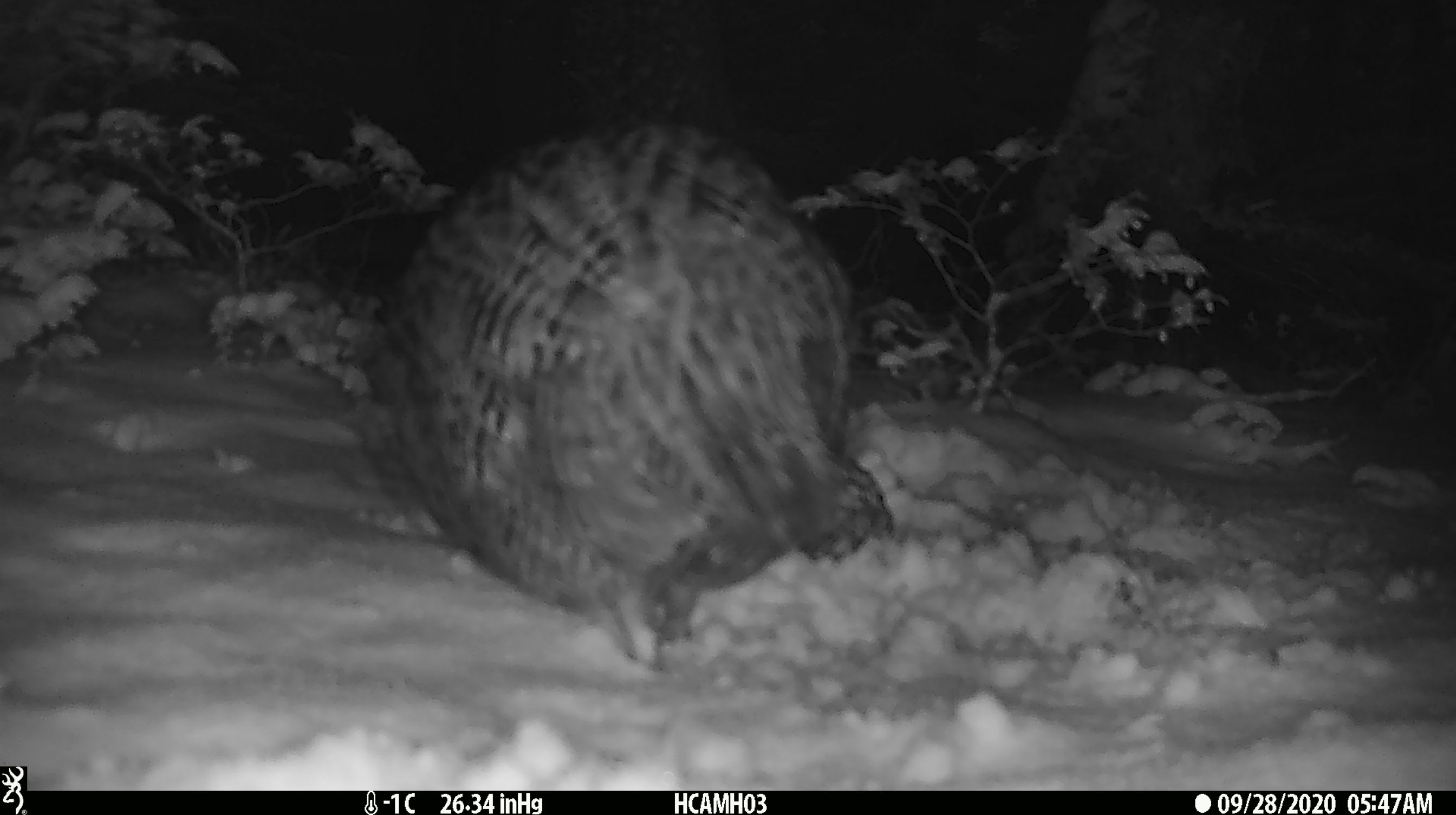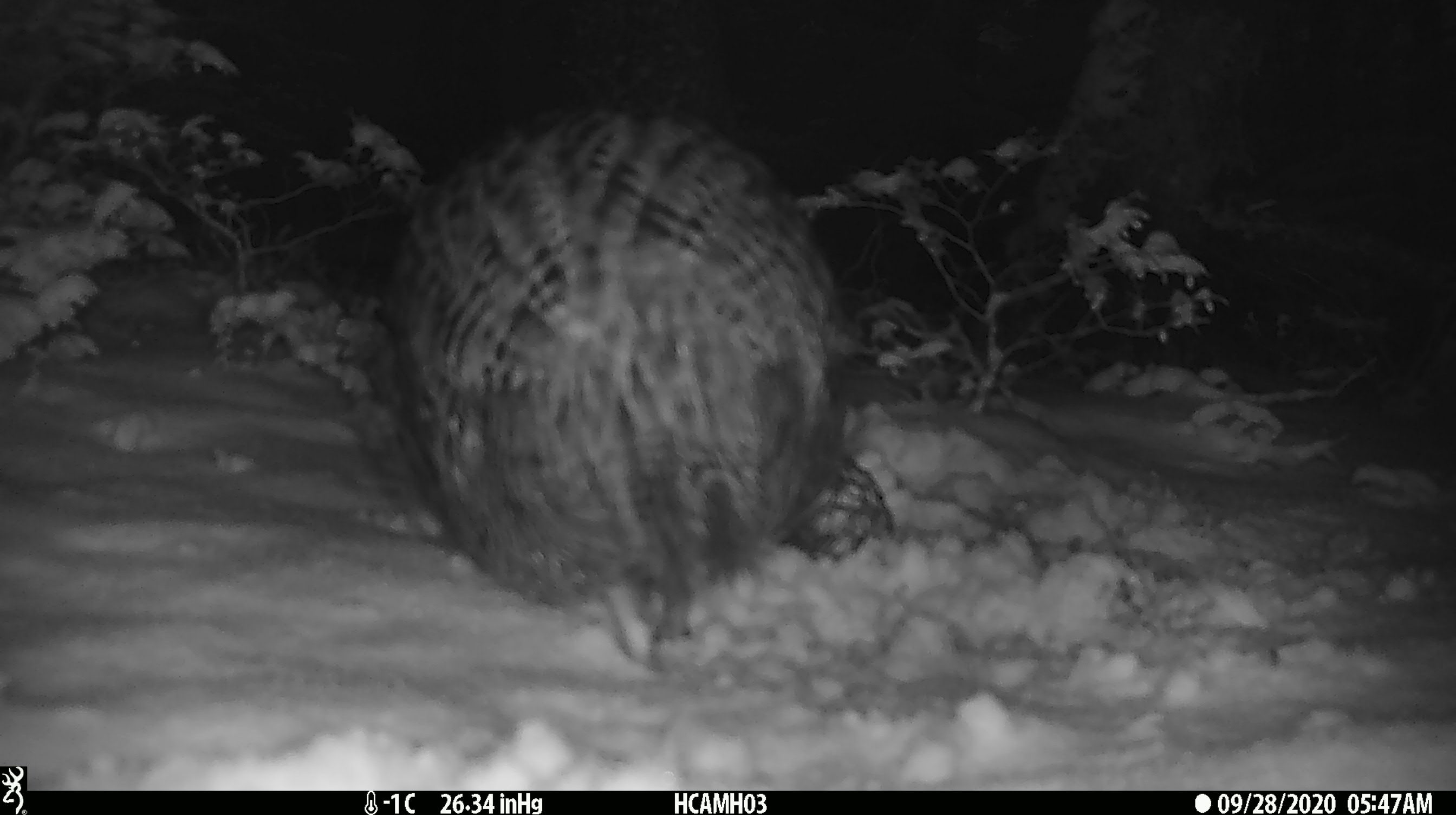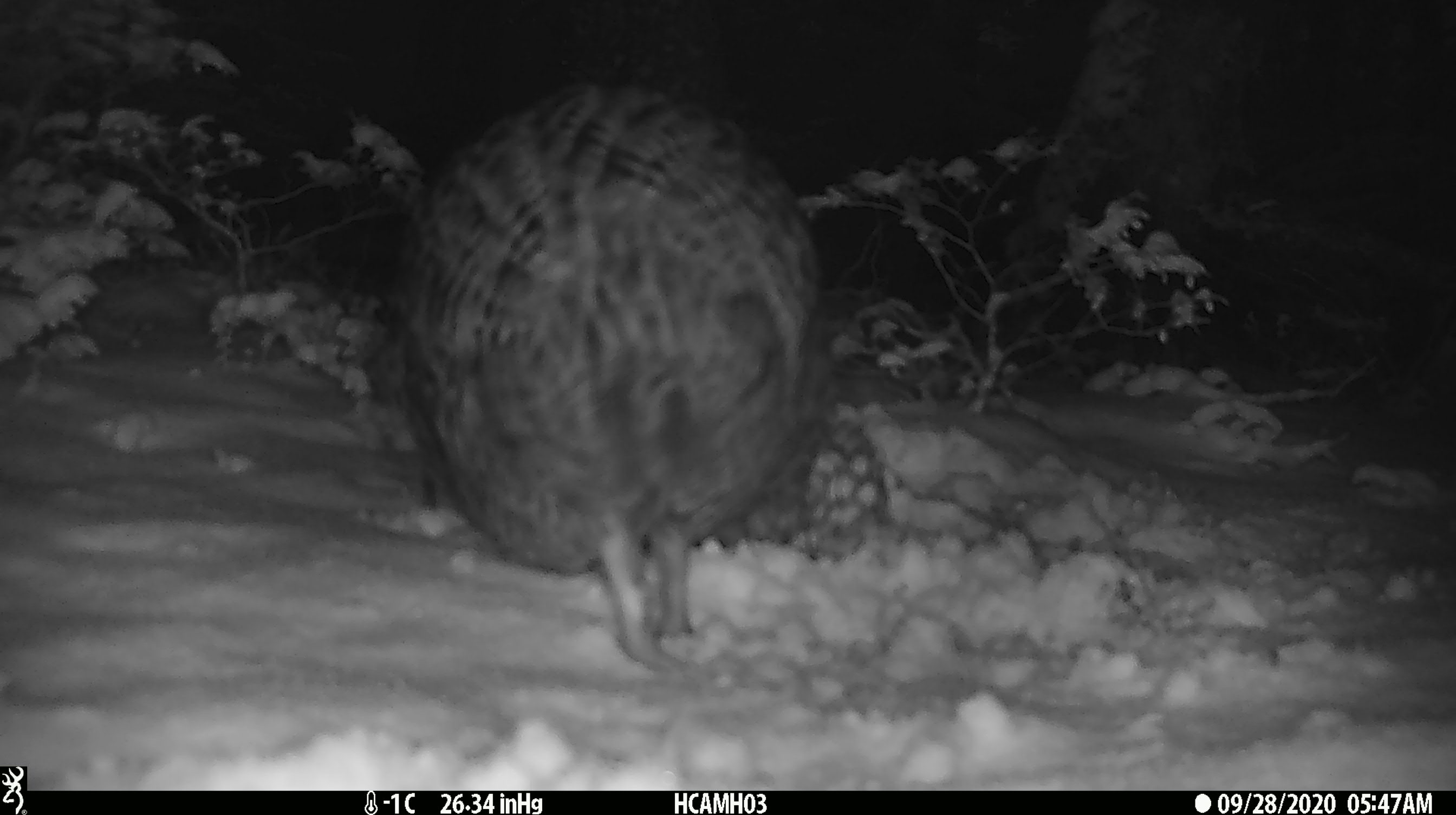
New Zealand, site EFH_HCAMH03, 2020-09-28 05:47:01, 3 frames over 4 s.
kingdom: Animalia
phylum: Chordata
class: Aves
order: Gruiformes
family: Rallidae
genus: Gallirallus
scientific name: Gallirallus australis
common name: weka